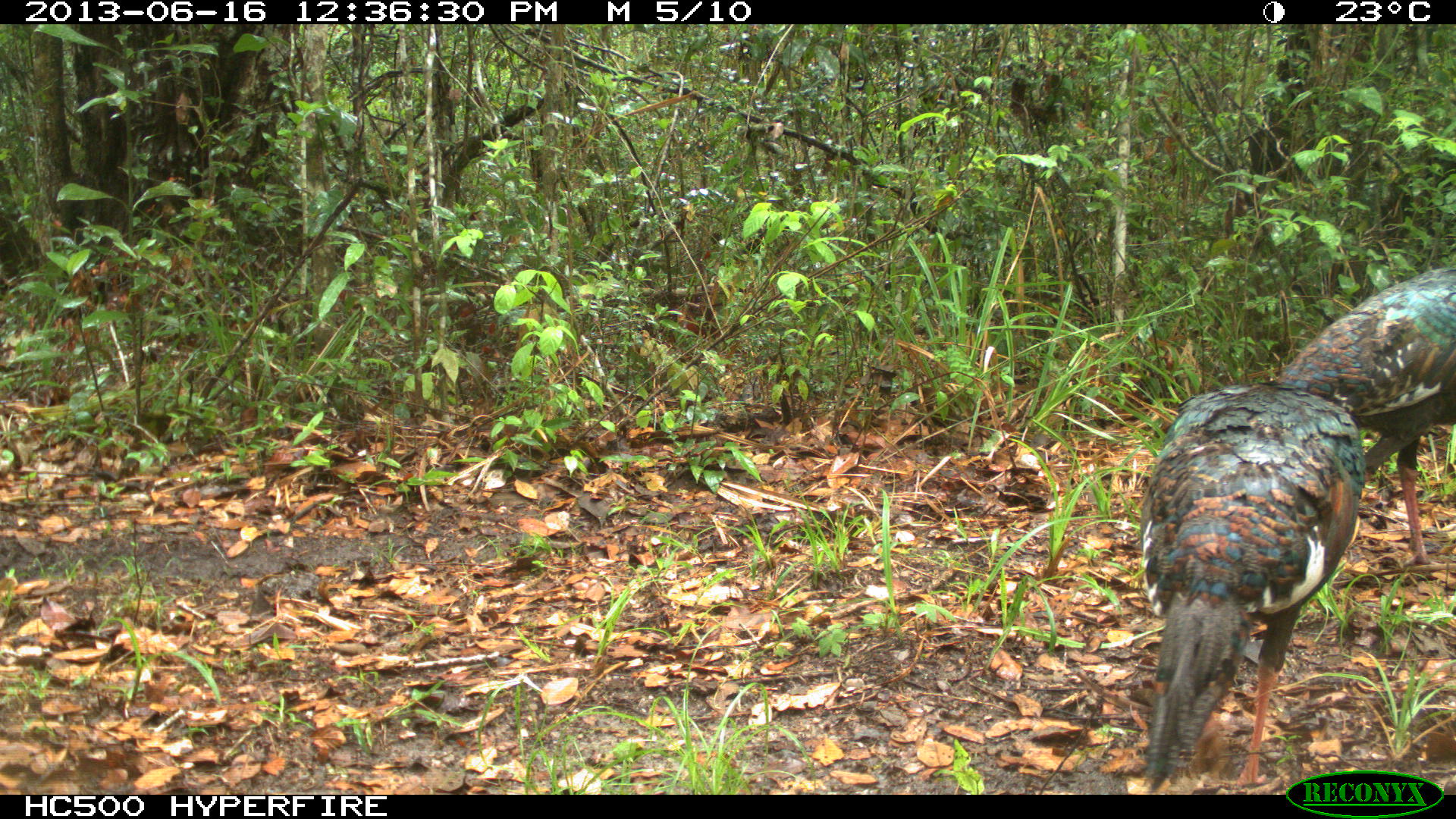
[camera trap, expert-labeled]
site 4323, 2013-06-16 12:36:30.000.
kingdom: Animalia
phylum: Chordata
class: Aves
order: Galliformes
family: Phasianidae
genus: Meleagris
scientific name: Meleagris ocellata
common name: ocellated turkey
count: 2